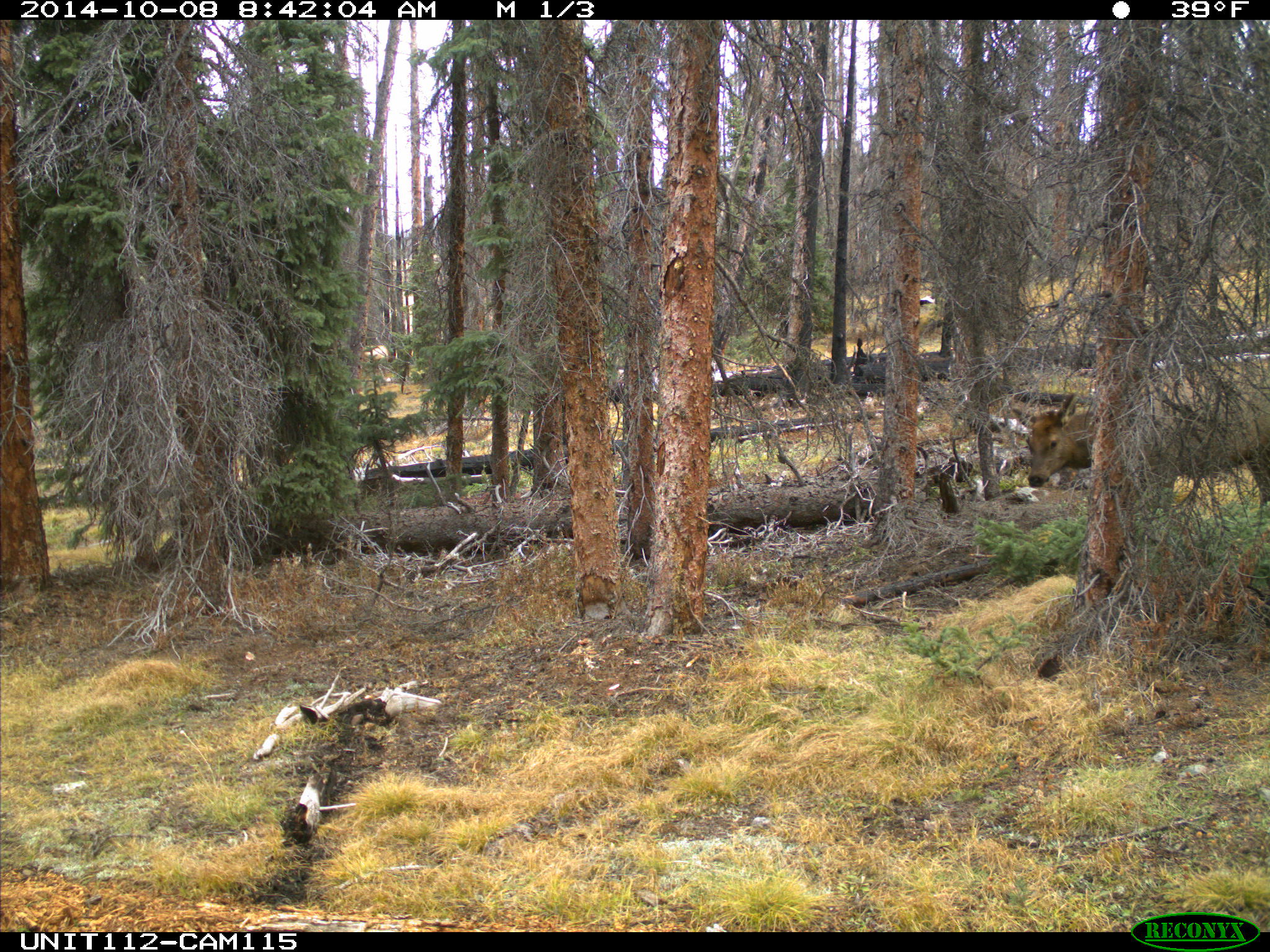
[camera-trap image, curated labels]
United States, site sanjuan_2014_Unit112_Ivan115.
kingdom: Animalia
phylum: Chordata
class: Mammalia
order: Artiodactyla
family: Cervidae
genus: Cervus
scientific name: Cervus elaphus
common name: red deer